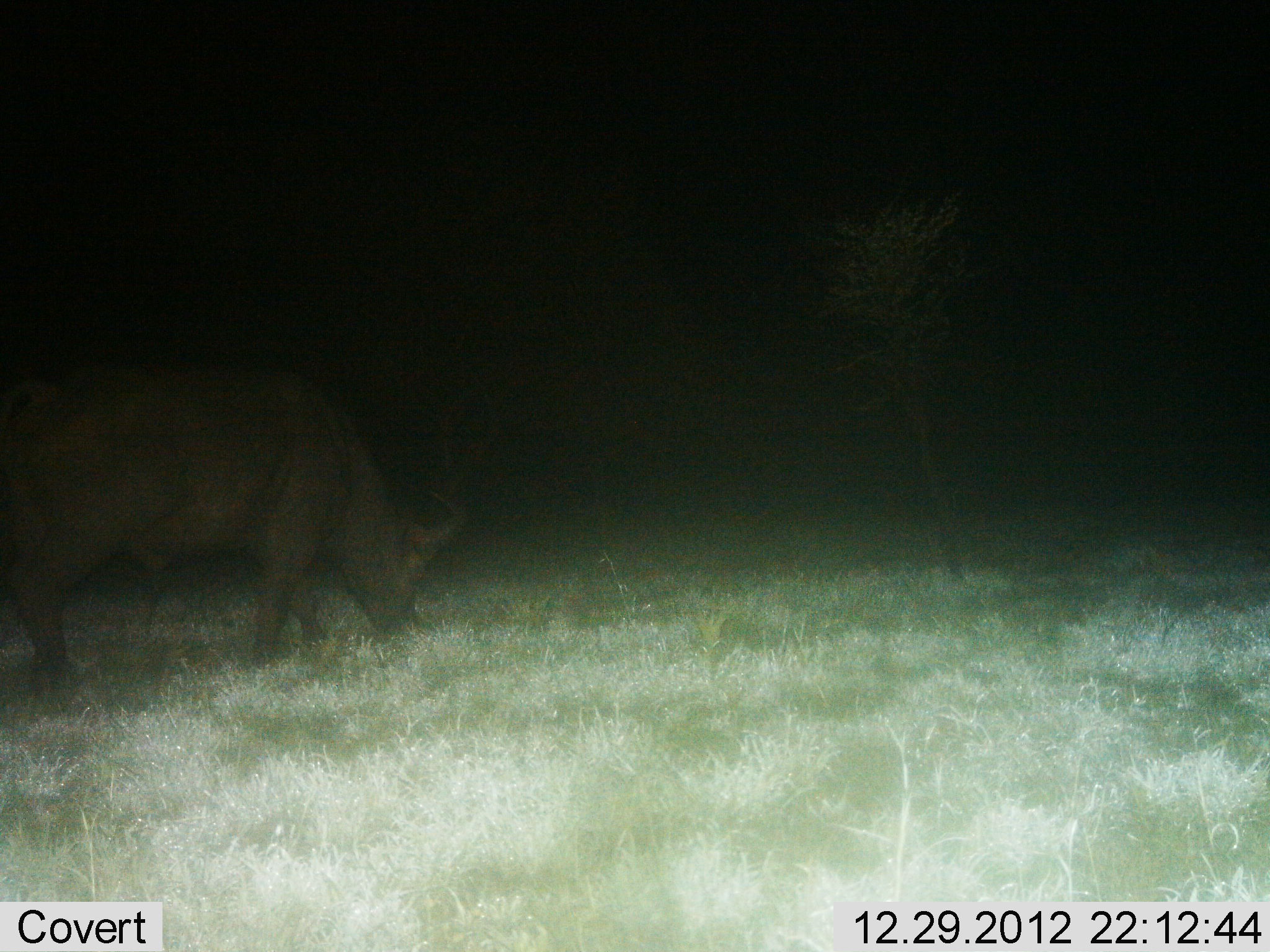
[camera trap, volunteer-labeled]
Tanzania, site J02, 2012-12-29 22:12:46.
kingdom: Animalia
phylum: Chordata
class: Mammalia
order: Artiodactyla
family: Bovidae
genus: Syncerus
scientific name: Syncerus caffer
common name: cape buffalo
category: buffalo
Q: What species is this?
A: Buffalo (cape buffalo) (Syncerus caffer).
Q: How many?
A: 1.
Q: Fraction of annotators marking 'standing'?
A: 40%.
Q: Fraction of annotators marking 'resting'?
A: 0%.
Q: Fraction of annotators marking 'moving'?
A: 0%.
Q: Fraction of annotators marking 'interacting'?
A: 0%.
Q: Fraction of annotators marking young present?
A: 0%.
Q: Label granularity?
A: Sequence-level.